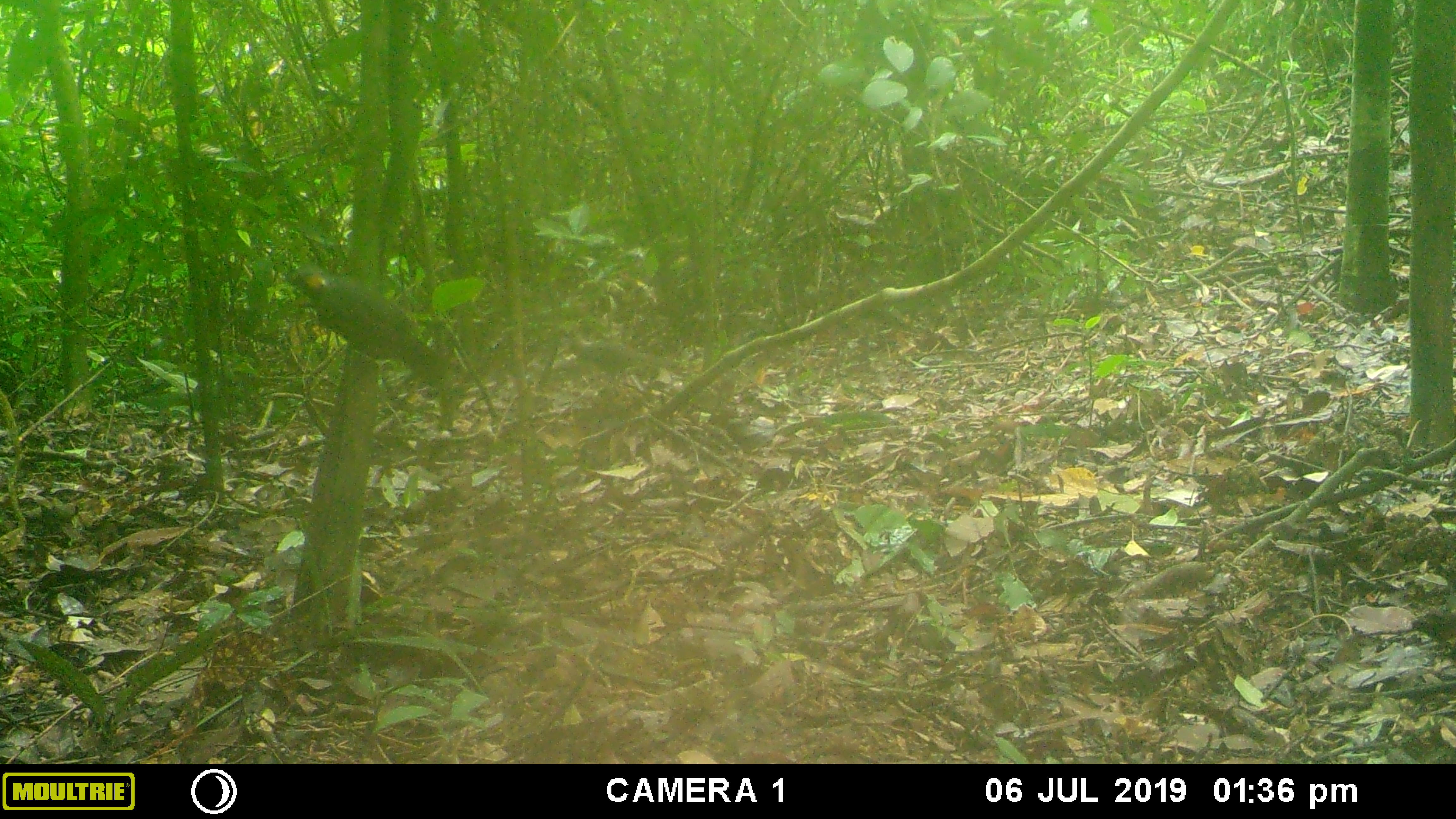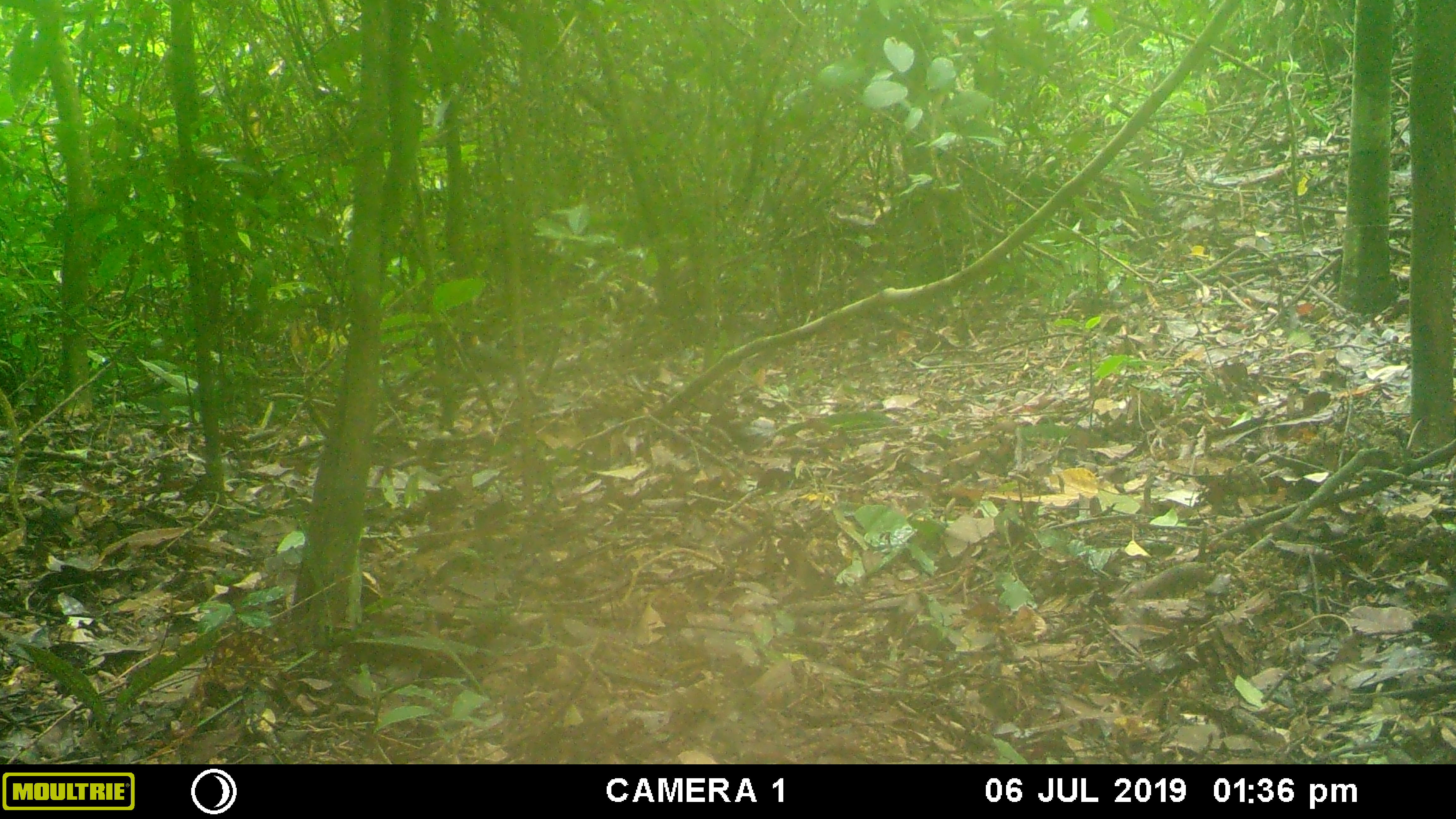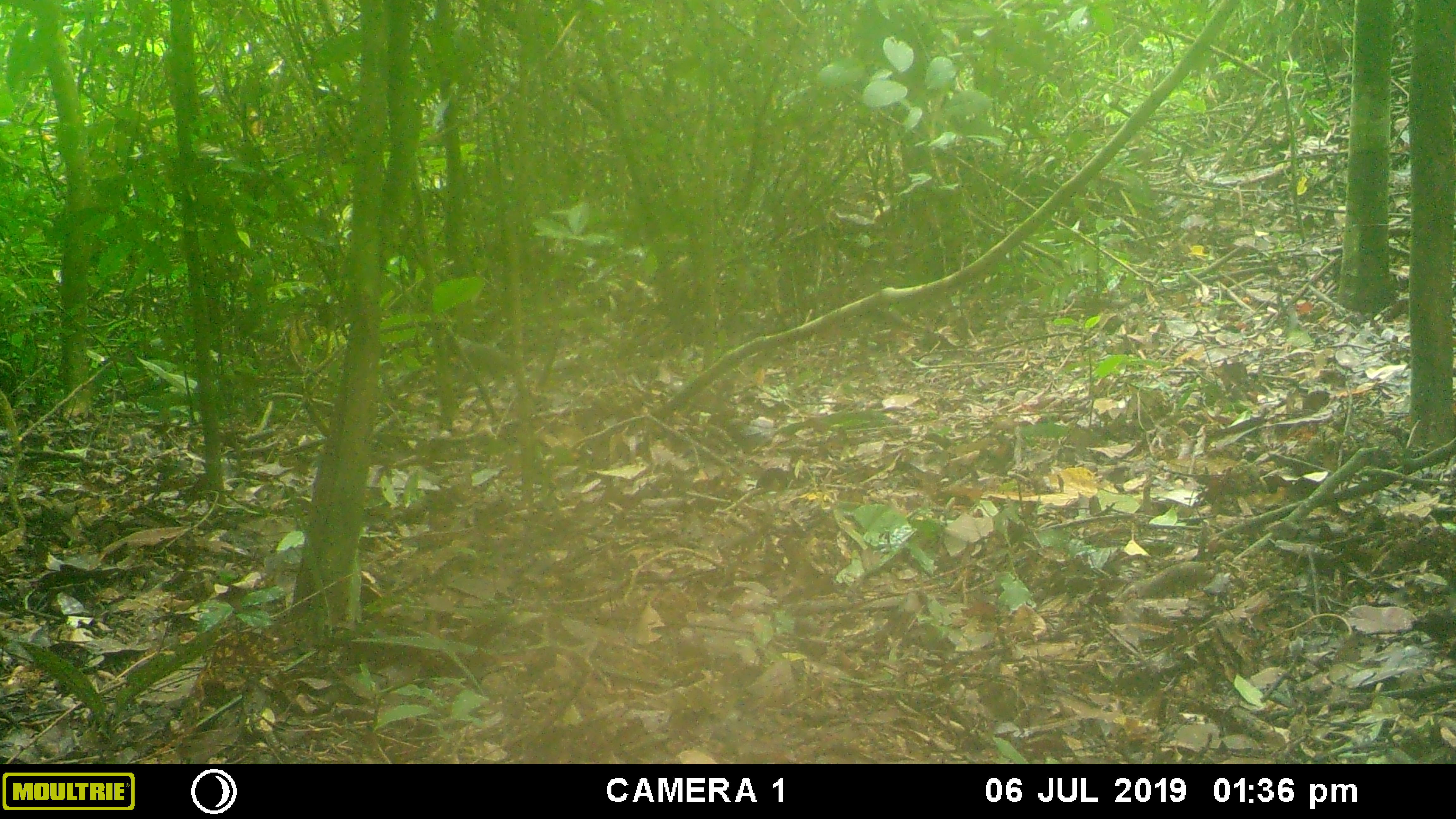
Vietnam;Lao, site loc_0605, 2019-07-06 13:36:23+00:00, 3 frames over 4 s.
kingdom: Animalia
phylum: Chordata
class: Aves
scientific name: Aves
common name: bird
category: unidentified bird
Unidentified bird (bird) (Aves). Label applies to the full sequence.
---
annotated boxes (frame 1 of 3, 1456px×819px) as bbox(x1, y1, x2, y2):
unidentified bird: bbox(283, 259, 449, 392)